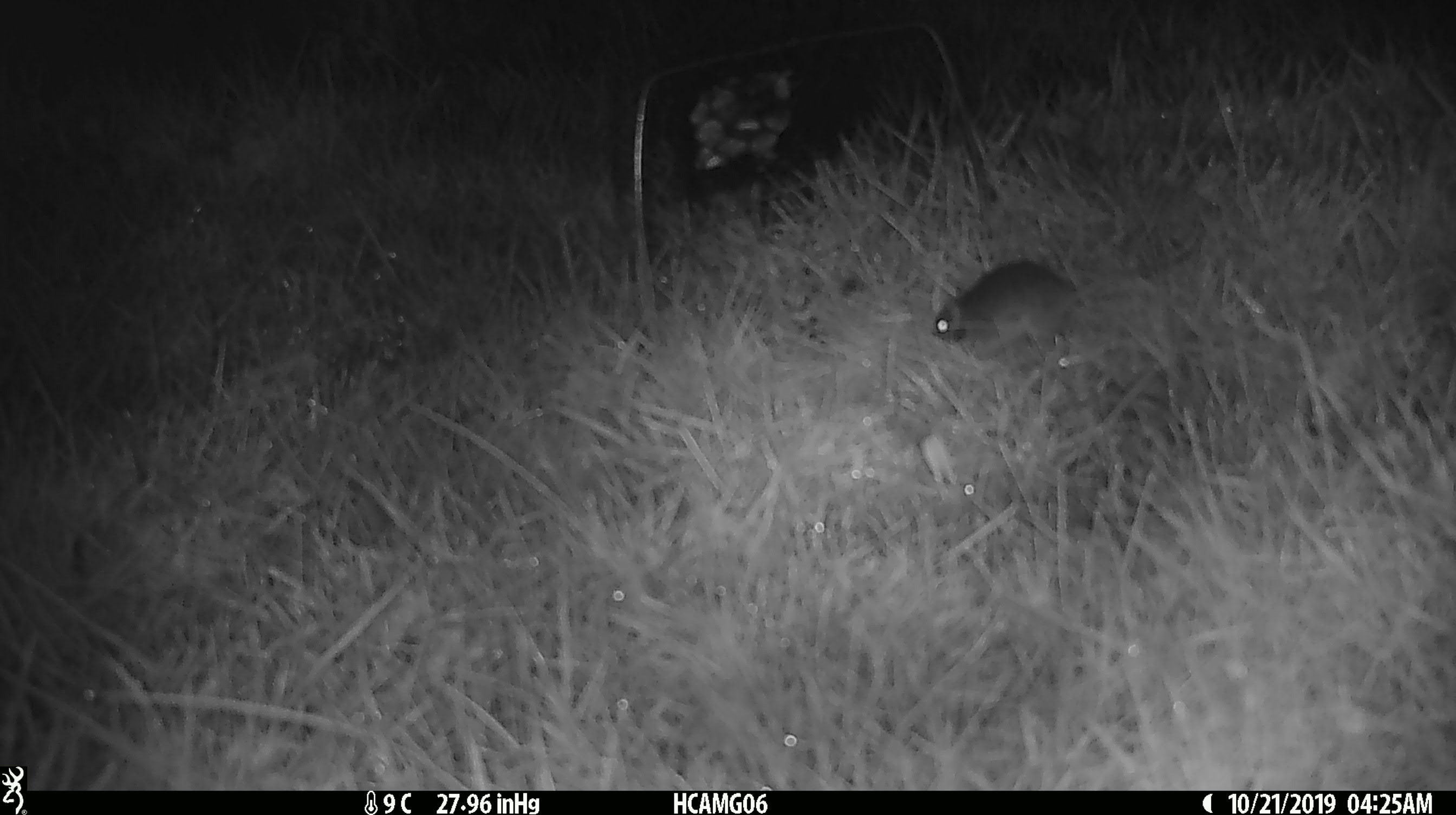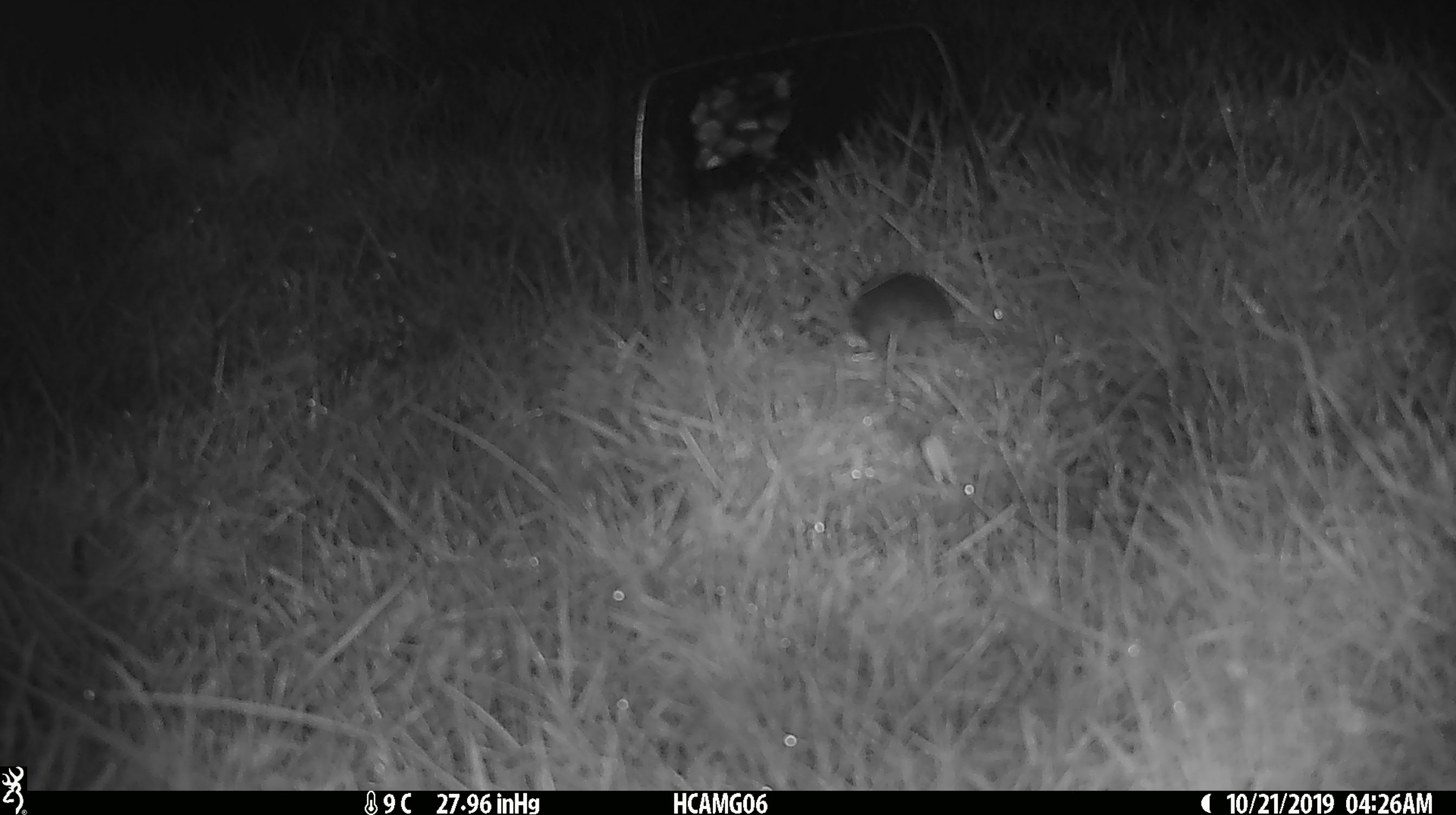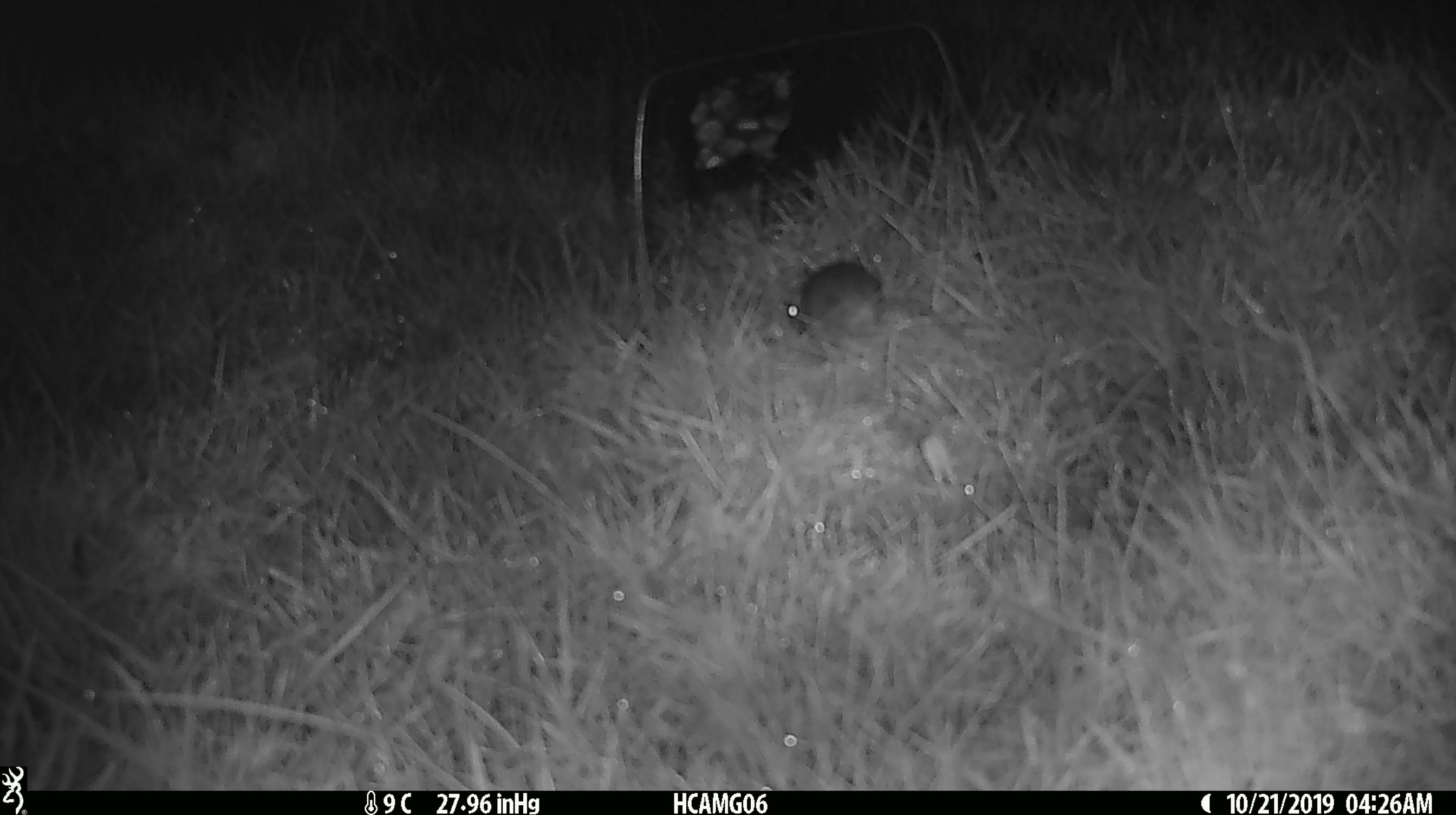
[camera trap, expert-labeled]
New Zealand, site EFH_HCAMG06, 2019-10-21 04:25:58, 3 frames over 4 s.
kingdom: Animalia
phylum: Chordata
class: Mammalia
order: Rodentia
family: Muridae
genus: Mus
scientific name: Mus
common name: mouse